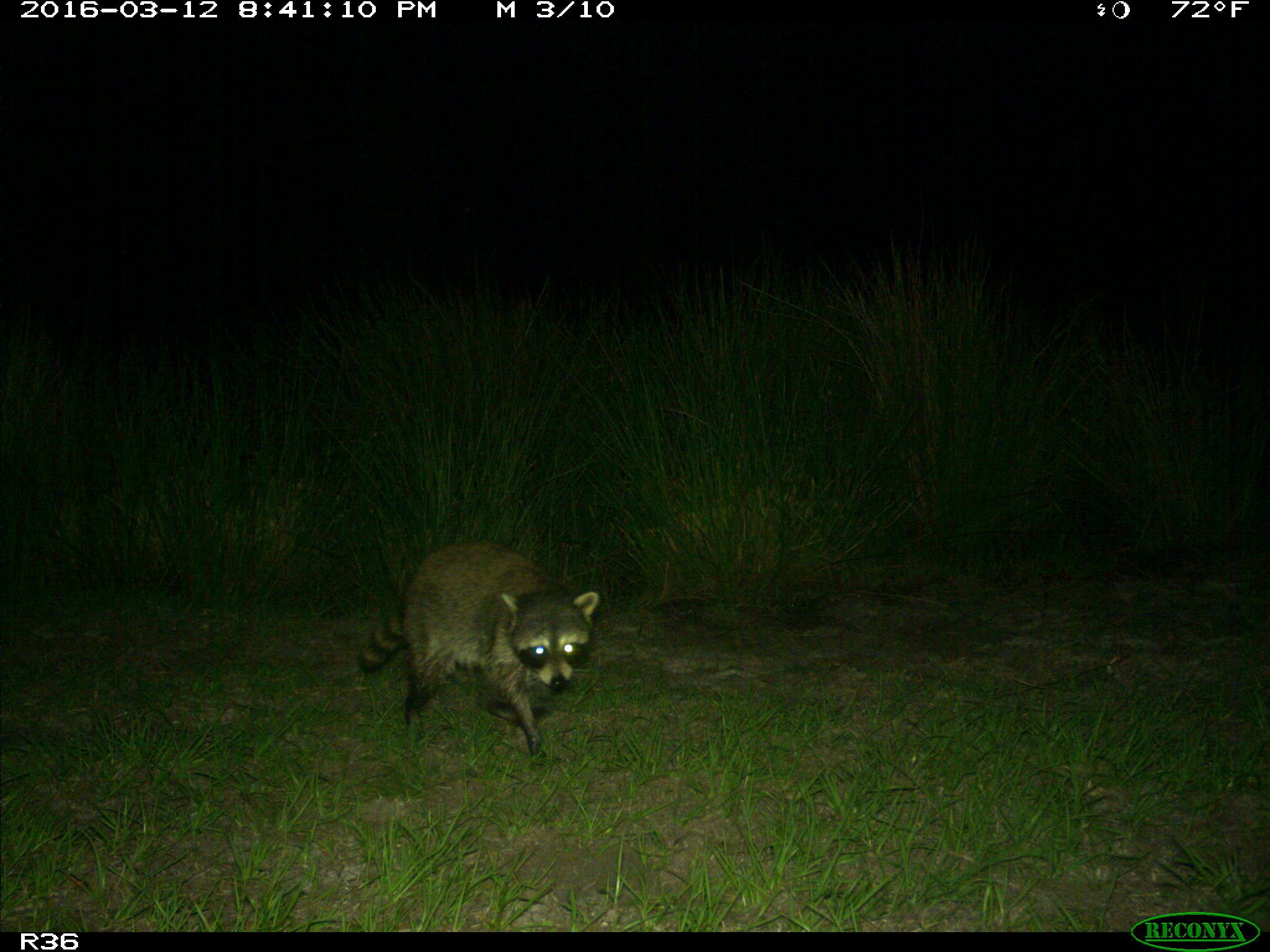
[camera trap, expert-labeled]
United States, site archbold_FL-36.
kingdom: Animalia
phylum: Chordata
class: Mammalia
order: Carnivora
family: Procyonidae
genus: Procyon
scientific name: Procyon lotor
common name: common raccoon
Procyon lotor (common raccoon).